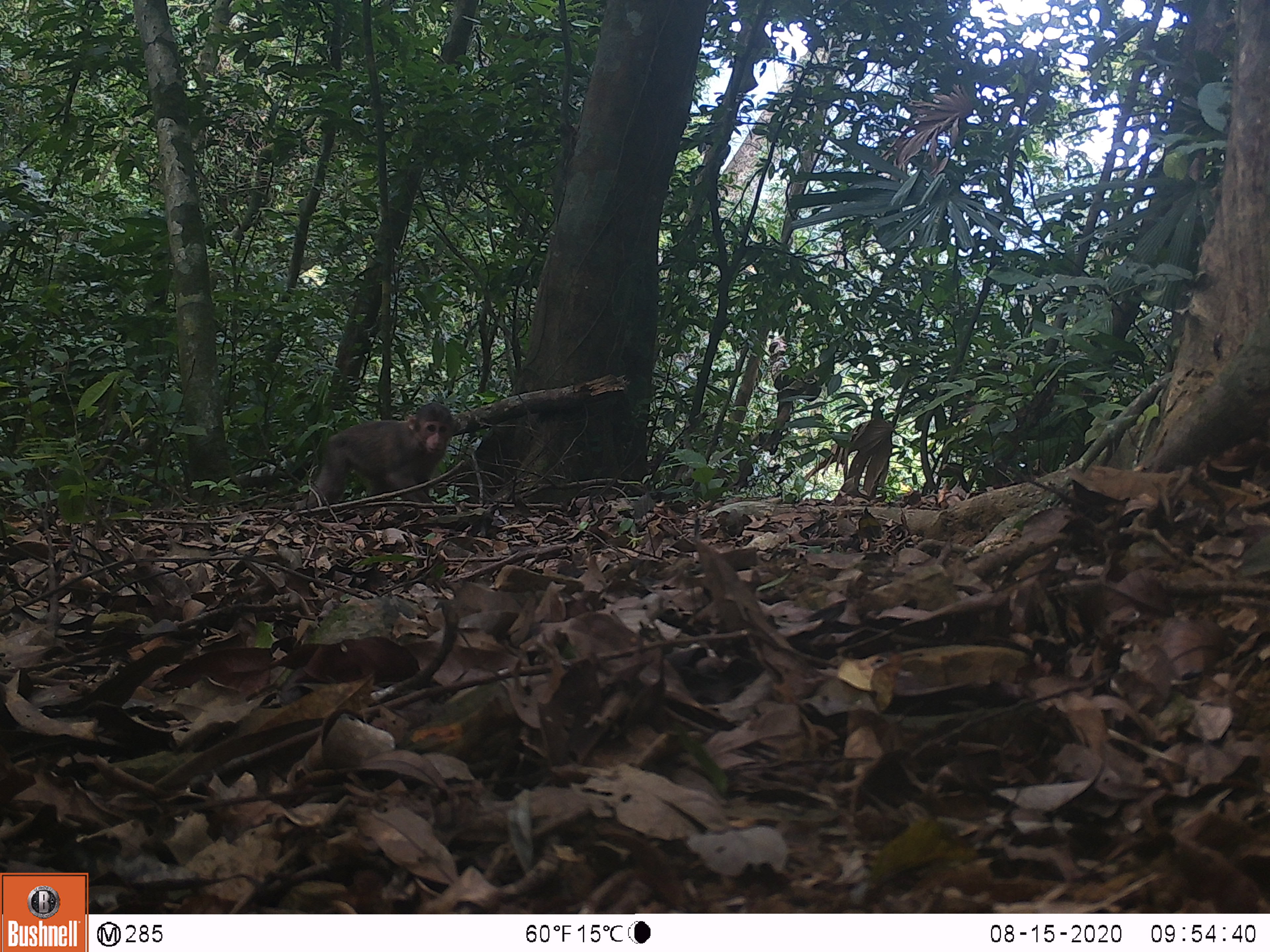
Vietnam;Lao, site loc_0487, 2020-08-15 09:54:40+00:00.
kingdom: Animalia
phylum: Chordata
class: Mammalia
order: Primates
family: Cercopithecidae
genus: Macaca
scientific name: Macaca arctoides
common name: stump-tailed macaque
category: stump tailed macaque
Stump tailed macaque (stump-tailed macaque) (Macaca arctoides). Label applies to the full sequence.